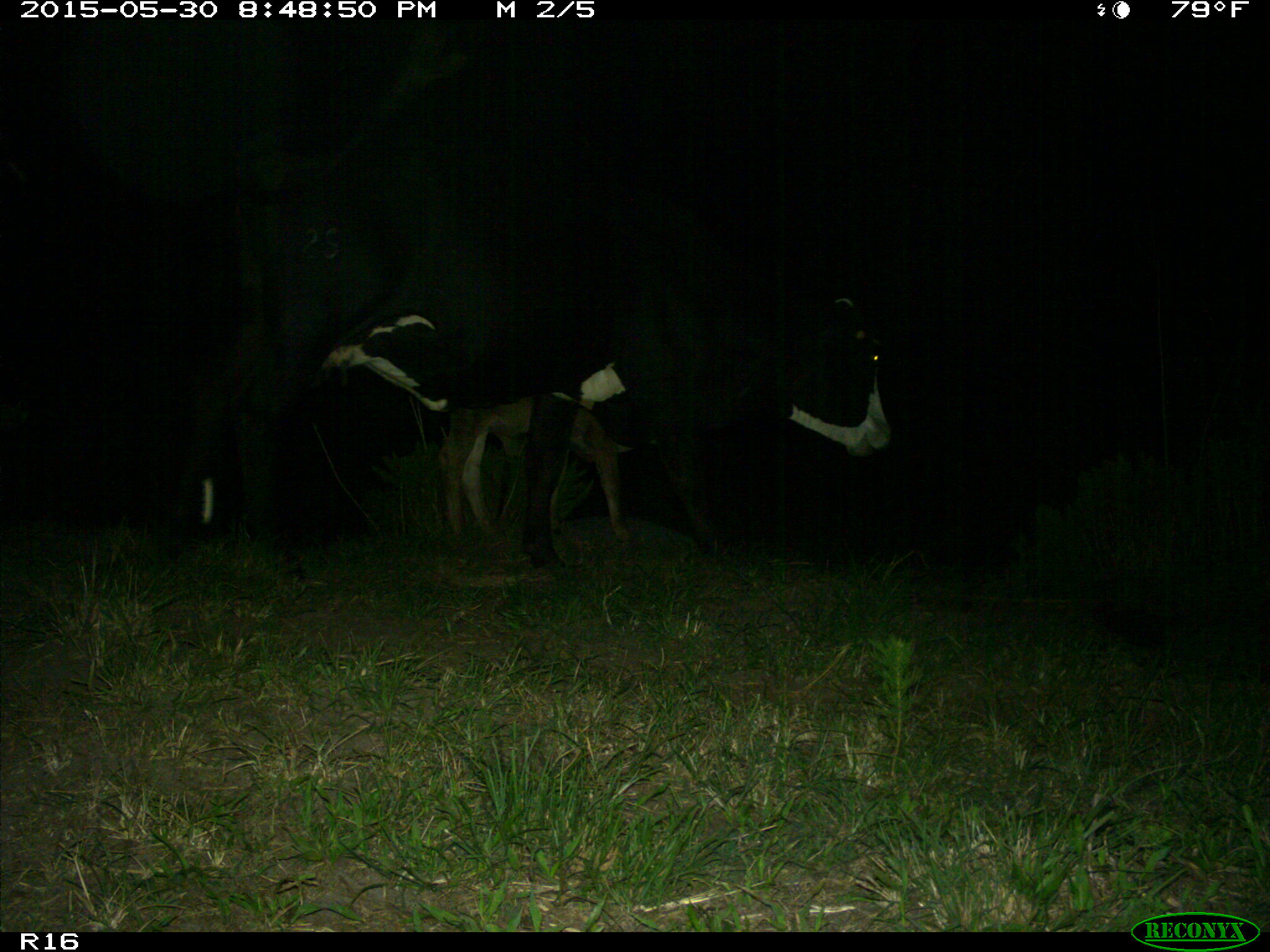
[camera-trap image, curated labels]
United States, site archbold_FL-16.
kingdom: Animalia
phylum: Chordata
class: Mammalia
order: Artiodactyla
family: Bovidae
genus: Bos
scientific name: Bos taurus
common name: domestic cow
Bos taurus (domestic cow).